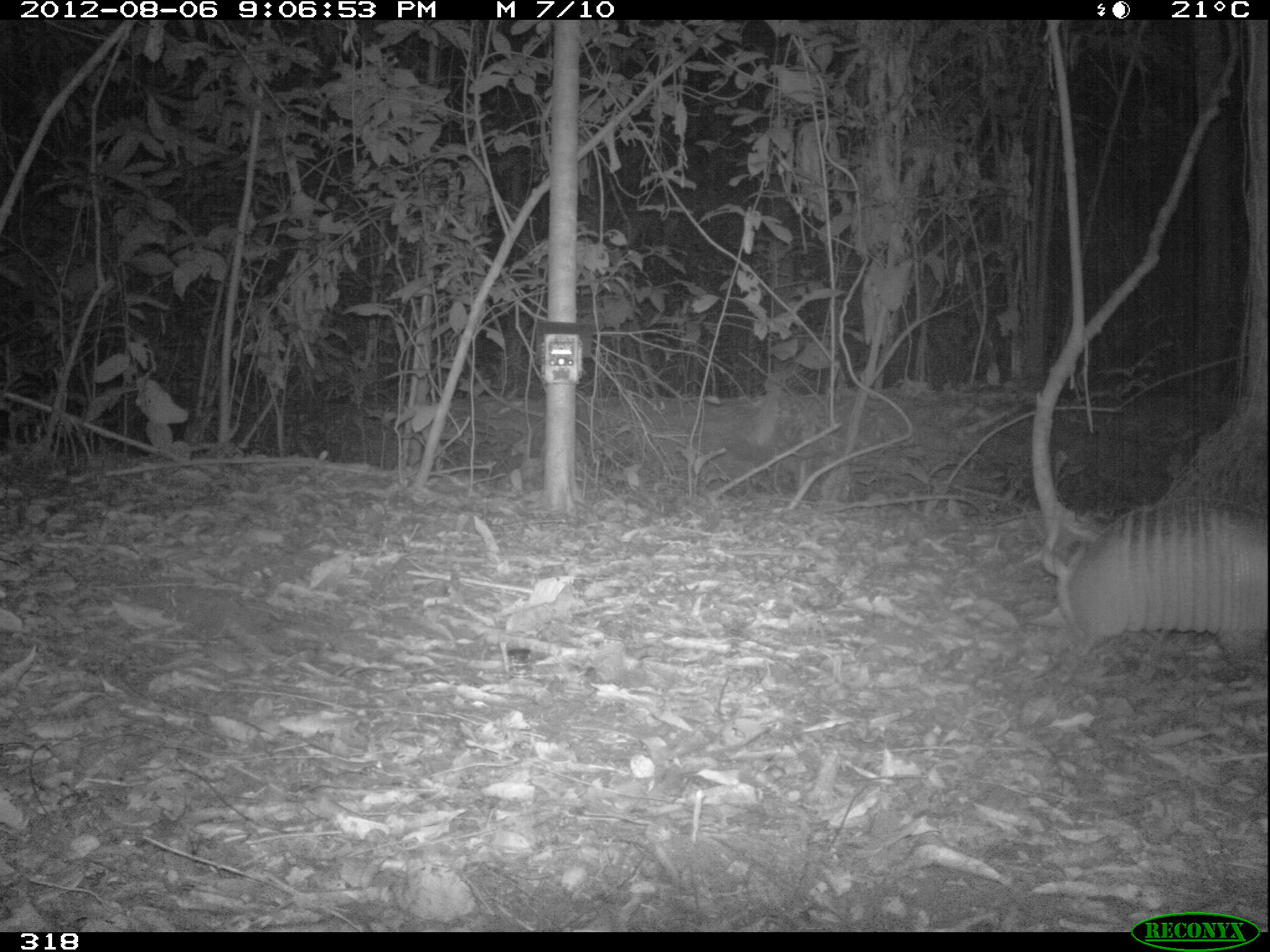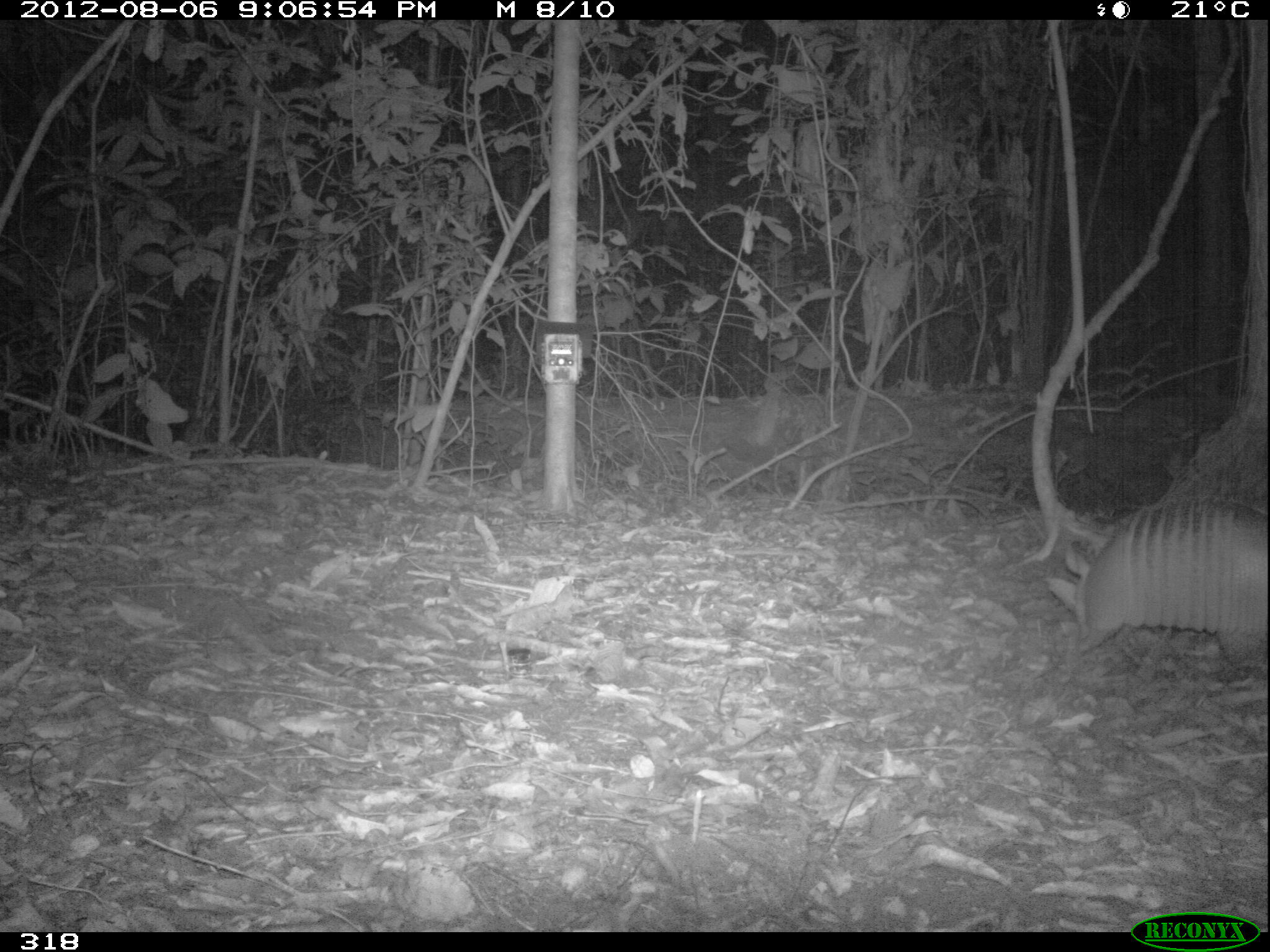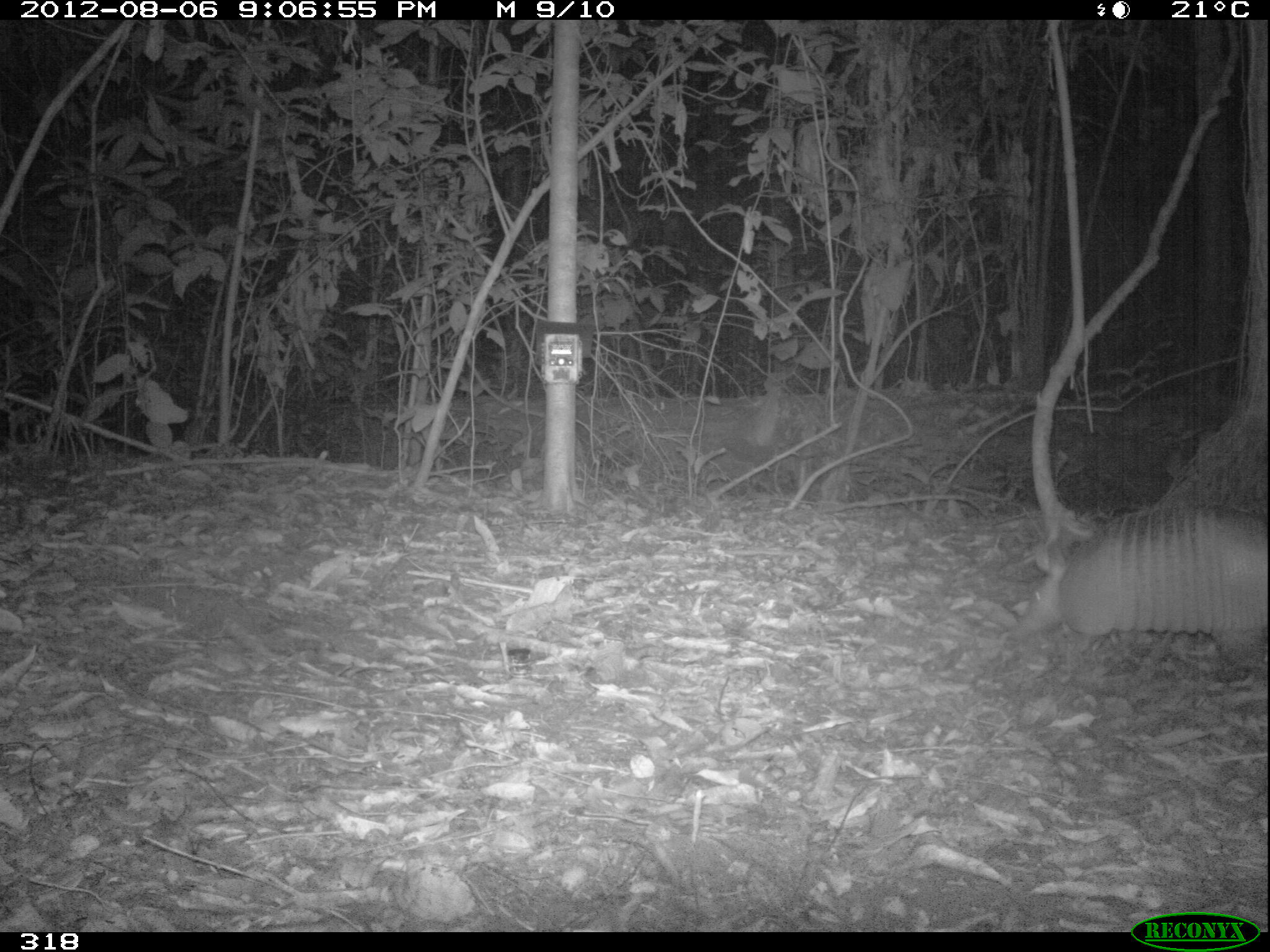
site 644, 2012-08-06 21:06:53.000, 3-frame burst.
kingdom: Animalia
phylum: Chordata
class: Mammalia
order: Cingulata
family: Dasypodidae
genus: Dasypus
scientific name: Dasypus novemcinctus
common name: nine-banded armadillo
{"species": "Dasypus novemcinctus (nine-banded armadillo)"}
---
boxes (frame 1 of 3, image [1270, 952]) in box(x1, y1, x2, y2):
dasypus novemcinctus: box(1040, 496, 1268, 658)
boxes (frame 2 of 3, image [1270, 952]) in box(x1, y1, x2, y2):
dasypus novemcinctus: box(1043, 495, 1270, 672)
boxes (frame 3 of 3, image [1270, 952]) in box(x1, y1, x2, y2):
dasypus novemcinctus: box(1005, 500, 1268, 661)